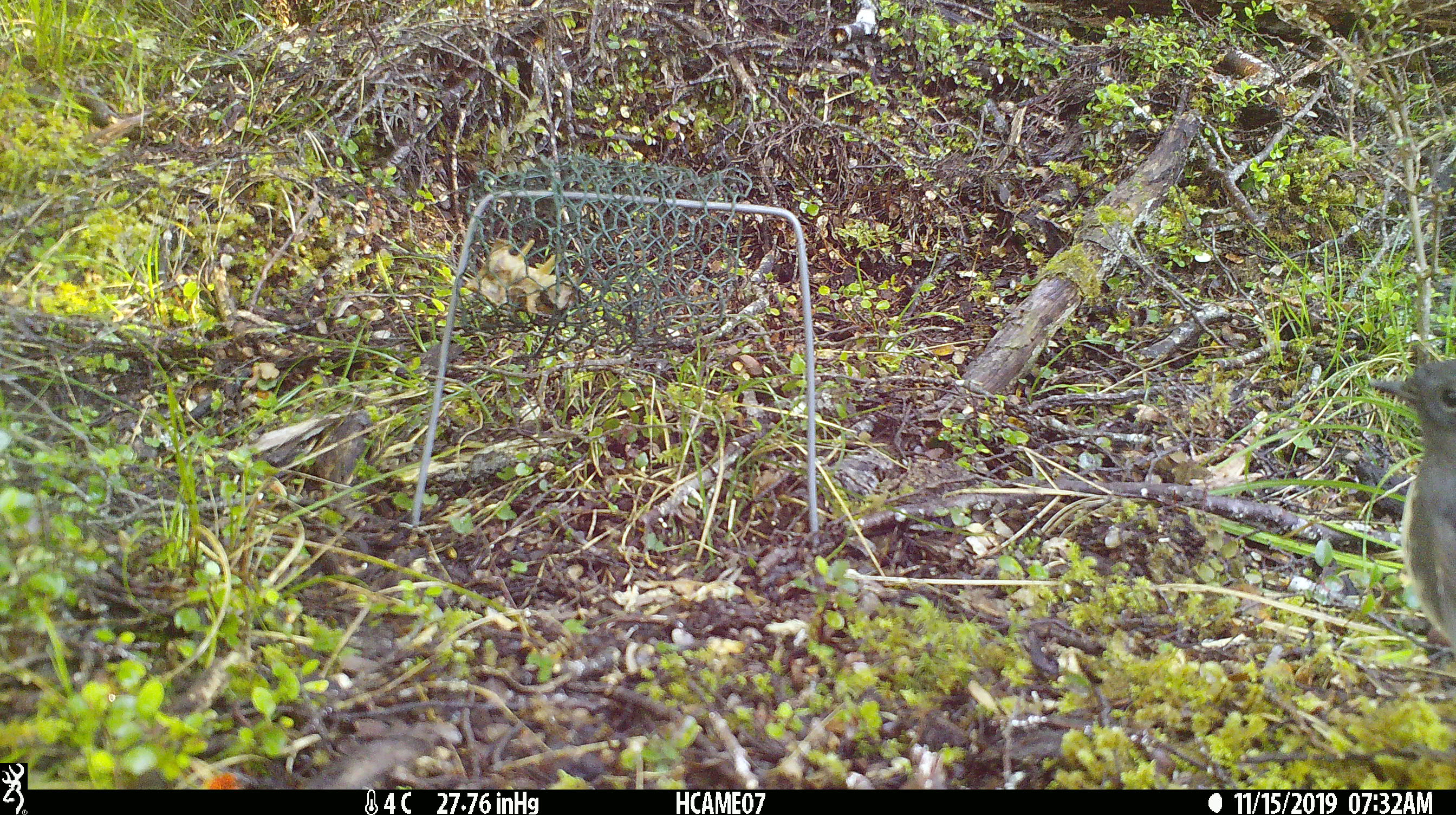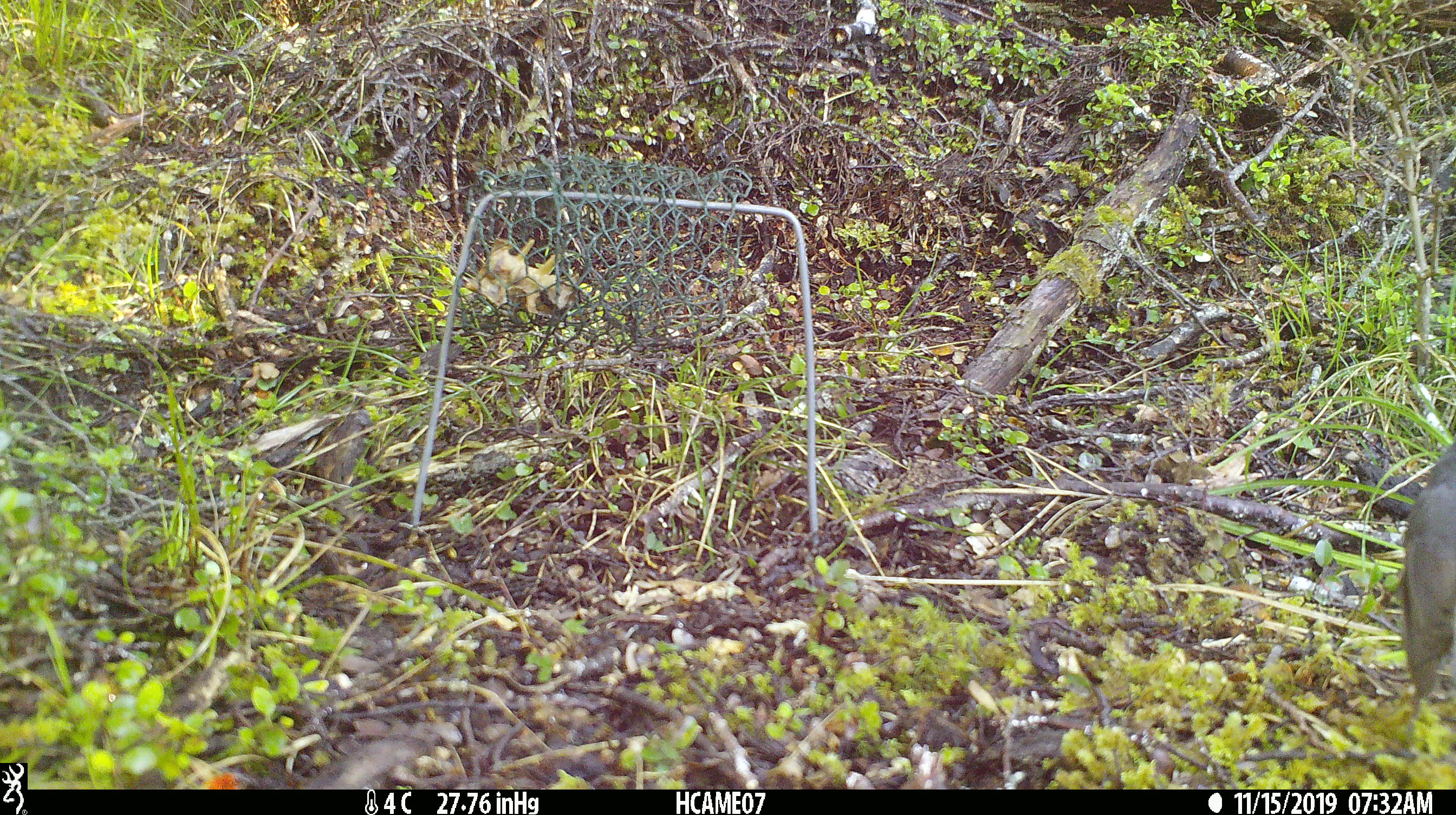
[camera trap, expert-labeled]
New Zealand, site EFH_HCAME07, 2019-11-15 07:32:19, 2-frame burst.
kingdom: Animalia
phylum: Chordata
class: Aves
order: Passeriformes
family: Petroicidae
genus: Petroica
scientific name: Petroica australis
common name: new zealand robin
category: robin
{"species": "robin (new zealand robin) (Petroica australis)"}